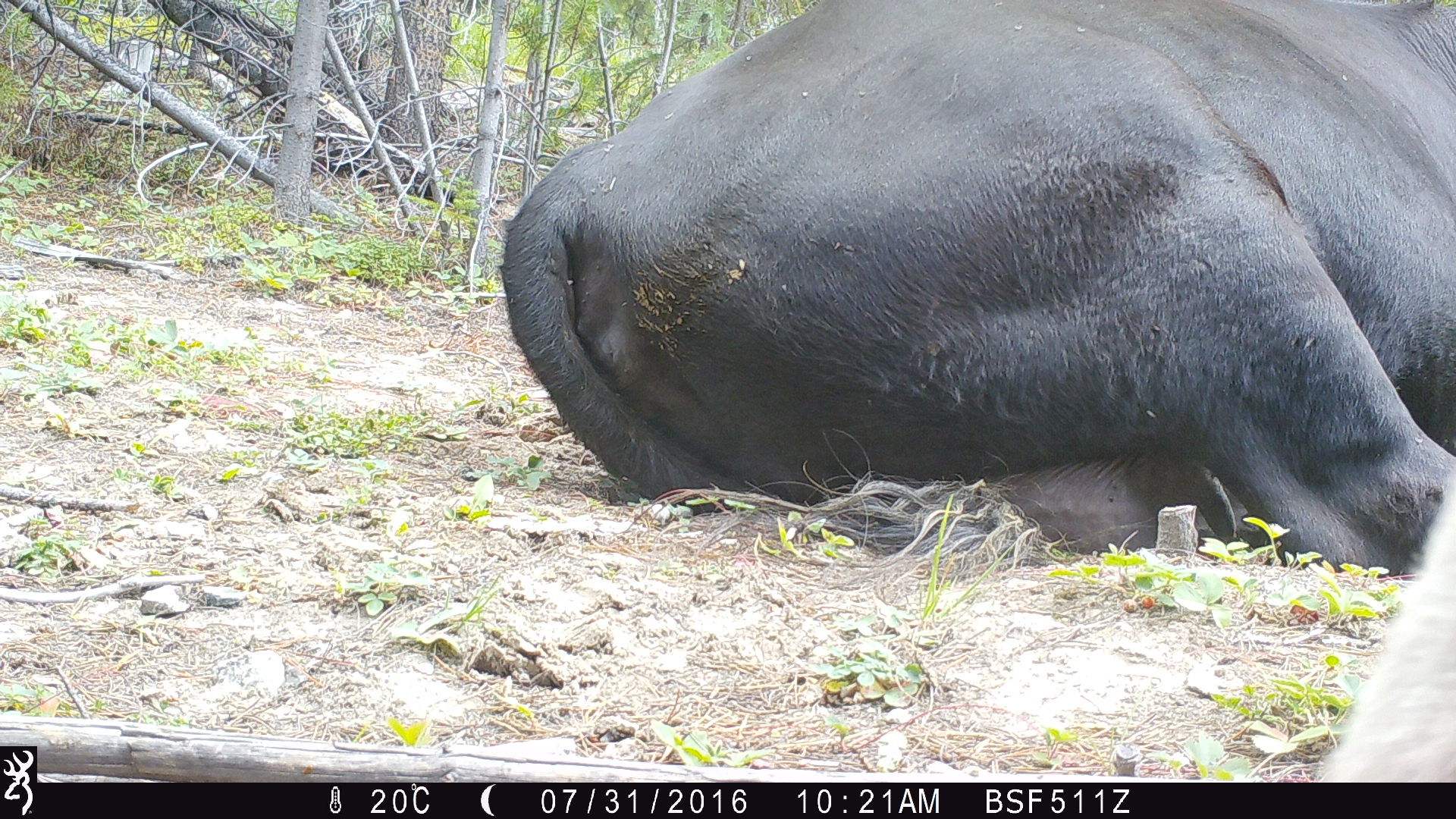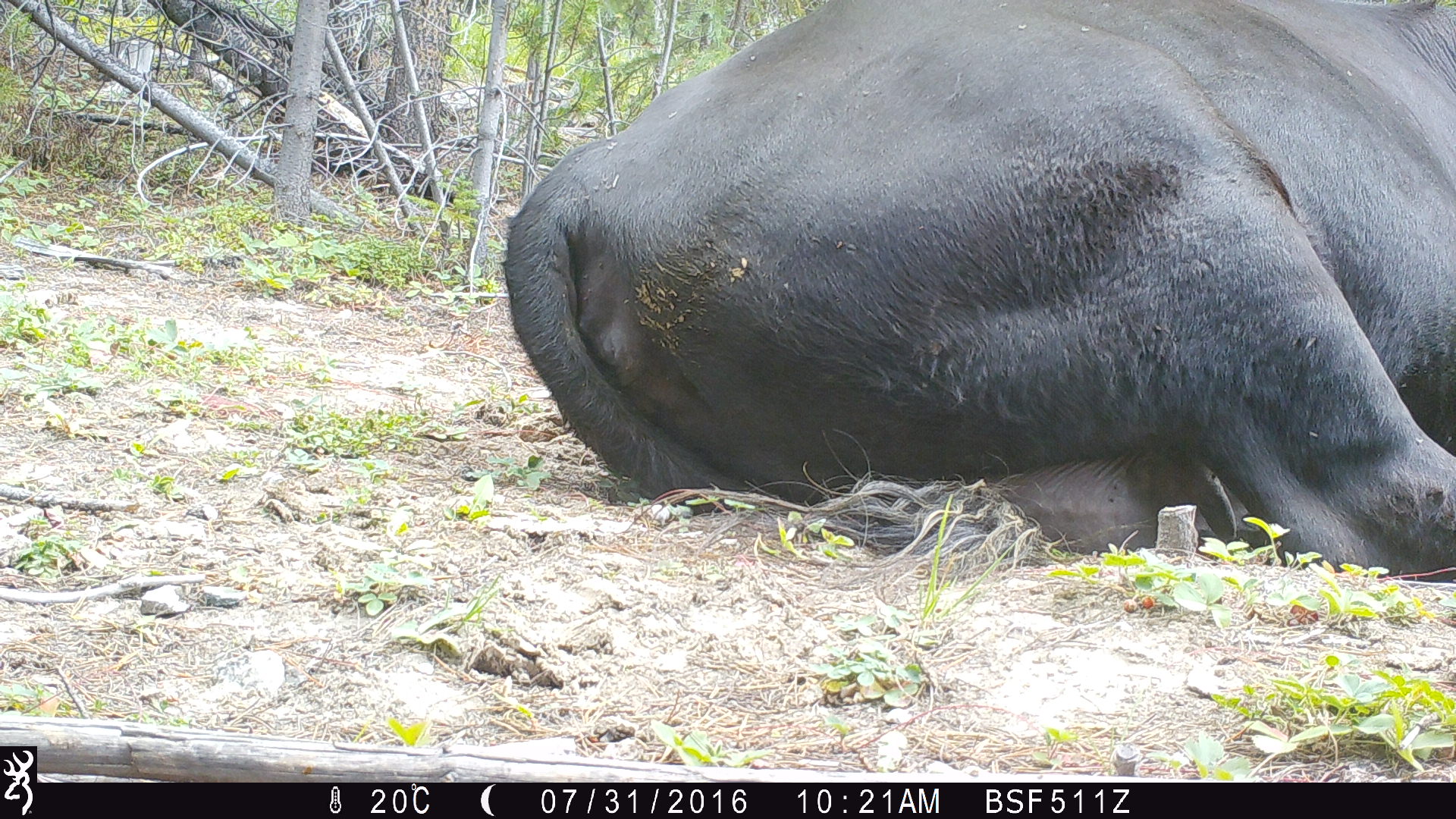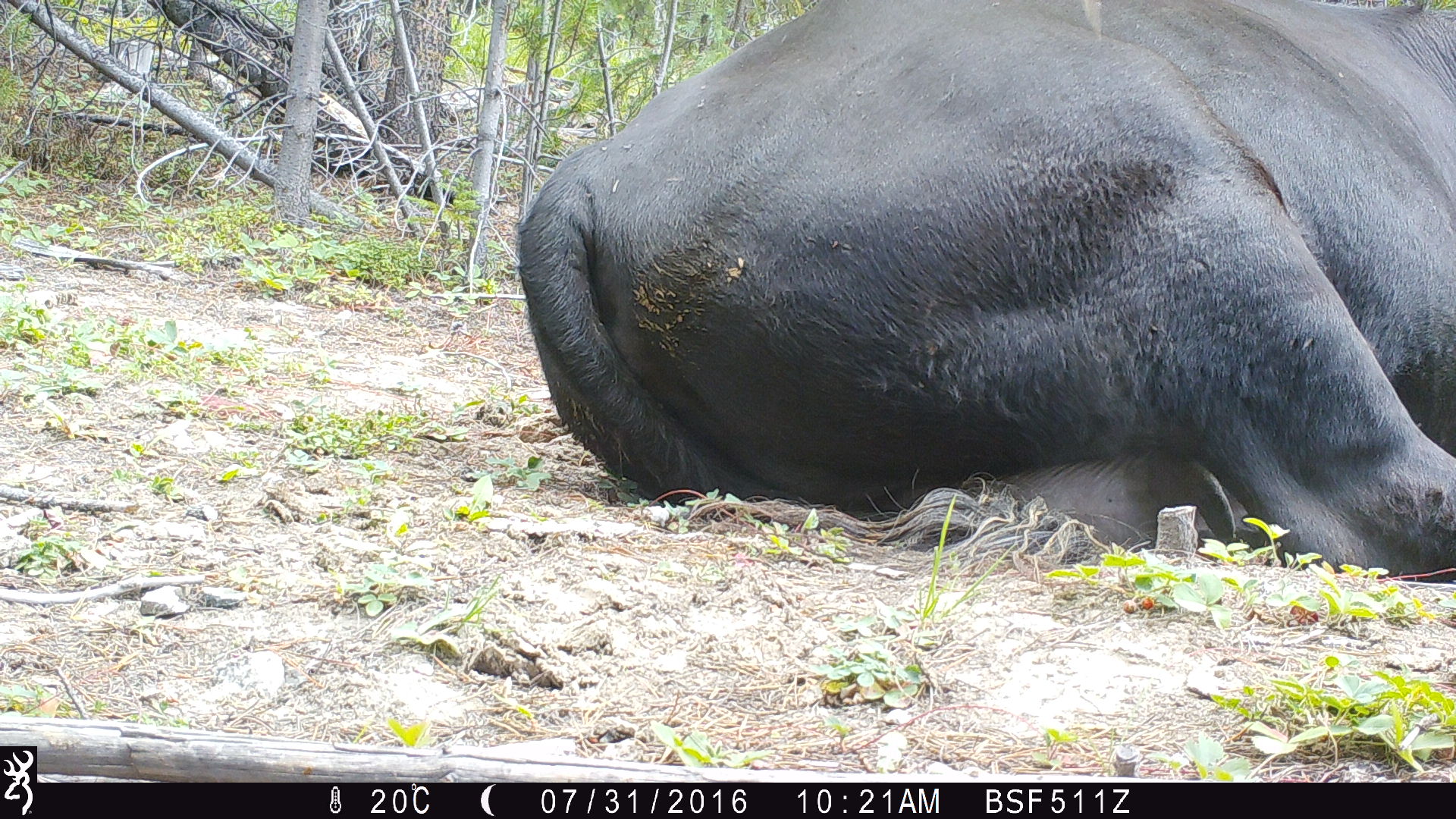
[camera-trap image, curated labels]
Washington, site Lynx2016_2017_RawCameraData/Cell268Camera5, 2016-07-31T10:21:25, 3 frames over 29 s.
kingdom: Animalia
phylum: Chordata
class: Mammalia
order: Artiodactyla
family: Bovidae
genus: Bos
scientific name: Bos taurus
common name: domestic cattle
Domestic cattle (Bos taurus). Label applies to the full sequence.